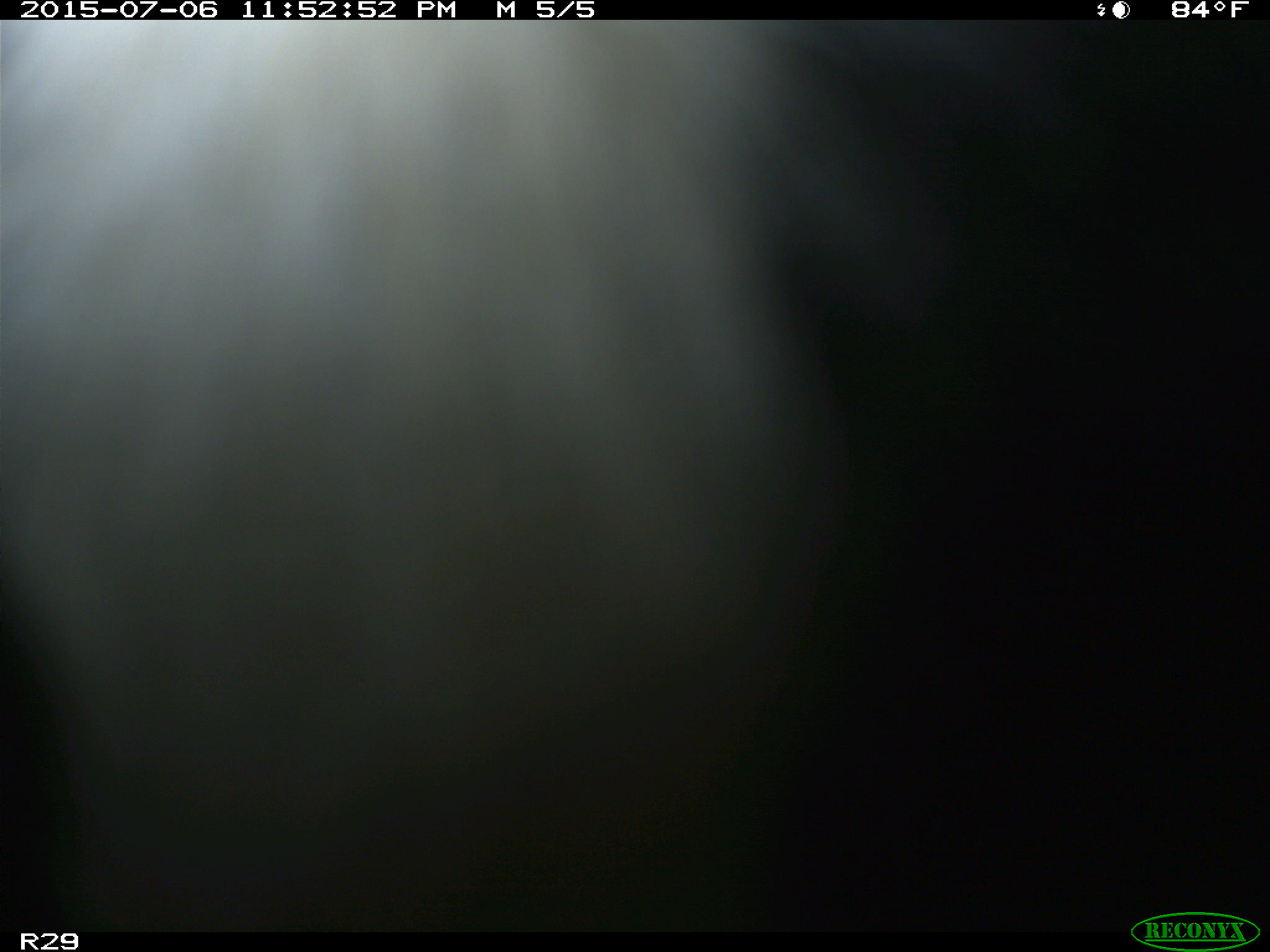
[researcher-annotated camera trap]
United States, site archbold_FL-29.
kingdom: Animalia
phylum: Chordata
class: Mammalia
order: Artiodactyla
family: Bovidae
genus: Bos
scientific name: Bos taurus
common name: domestic cow